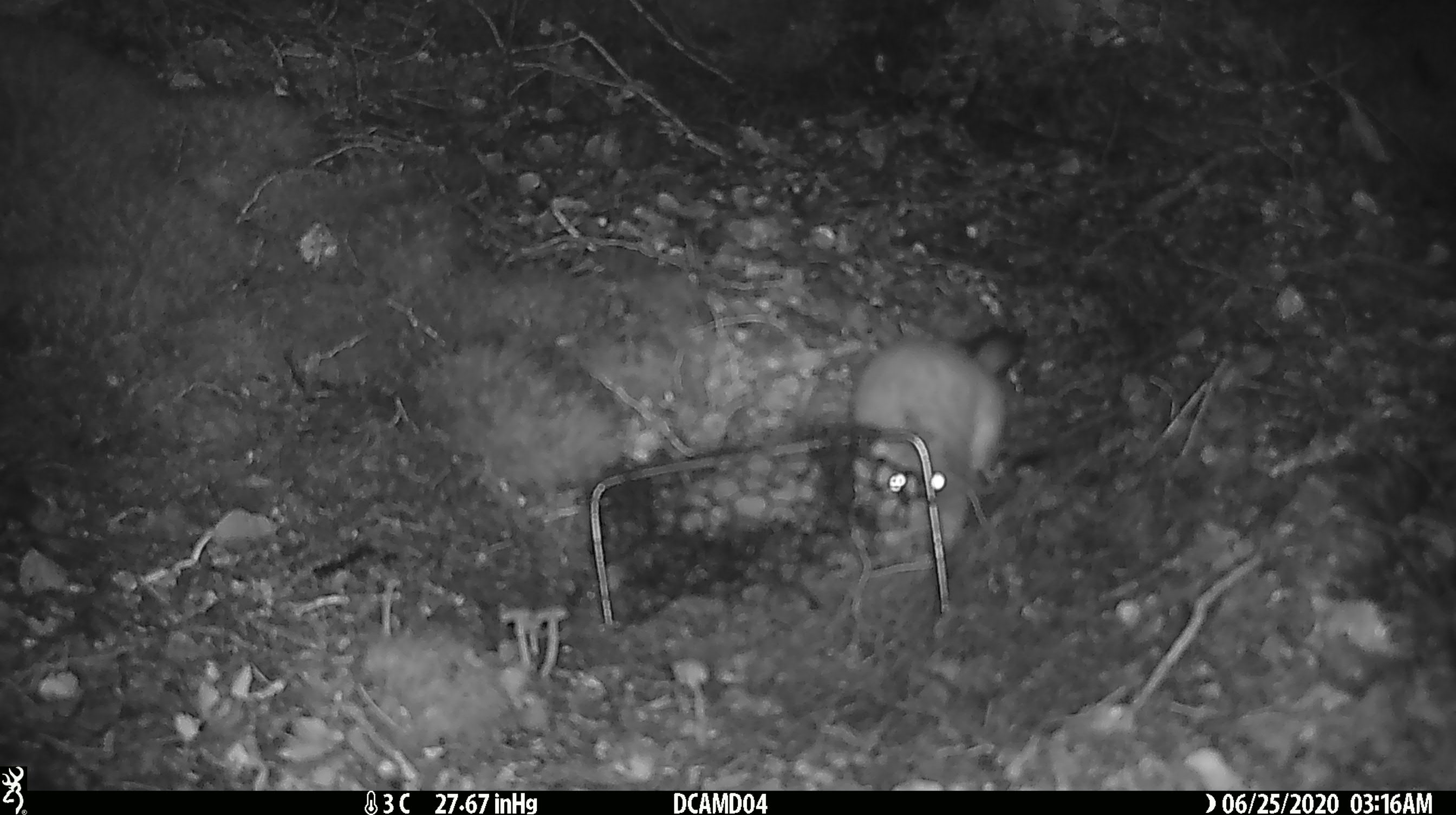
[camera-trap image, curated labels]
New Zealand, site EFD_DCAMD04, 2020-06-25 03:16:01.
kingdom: Animalia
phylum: Chordata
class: Mammalia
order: Carnivora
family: Mustelidae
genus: Mustela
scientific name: Mustela erminea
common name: stoat